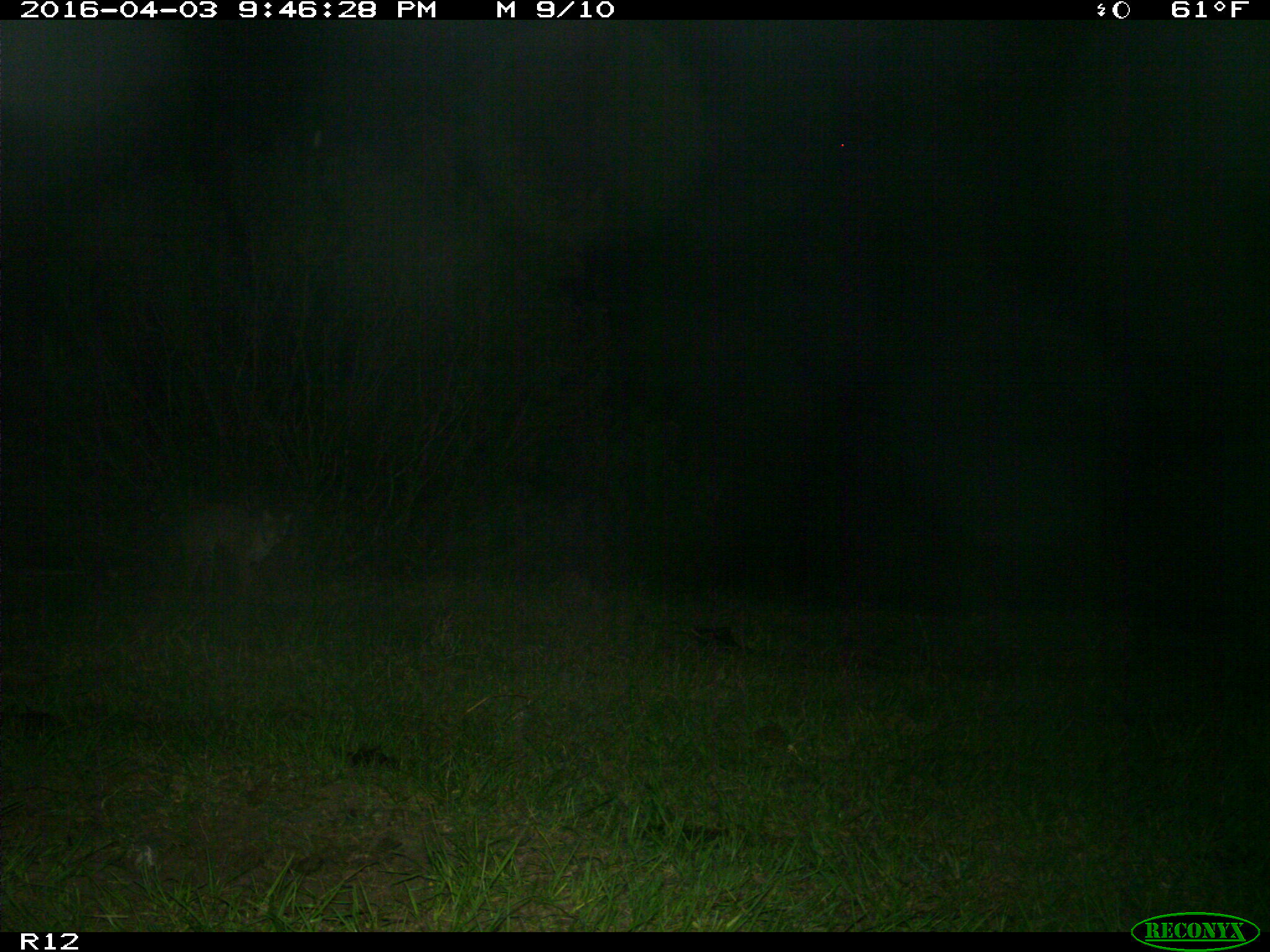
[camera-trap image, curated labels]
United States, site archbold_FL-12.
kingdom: Animalia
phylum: Chordata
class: Mammalia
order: Carnivora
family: Felidae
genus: Lynx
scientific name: Lynx rufus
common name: bobcat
Lynx rufus (bobcat).